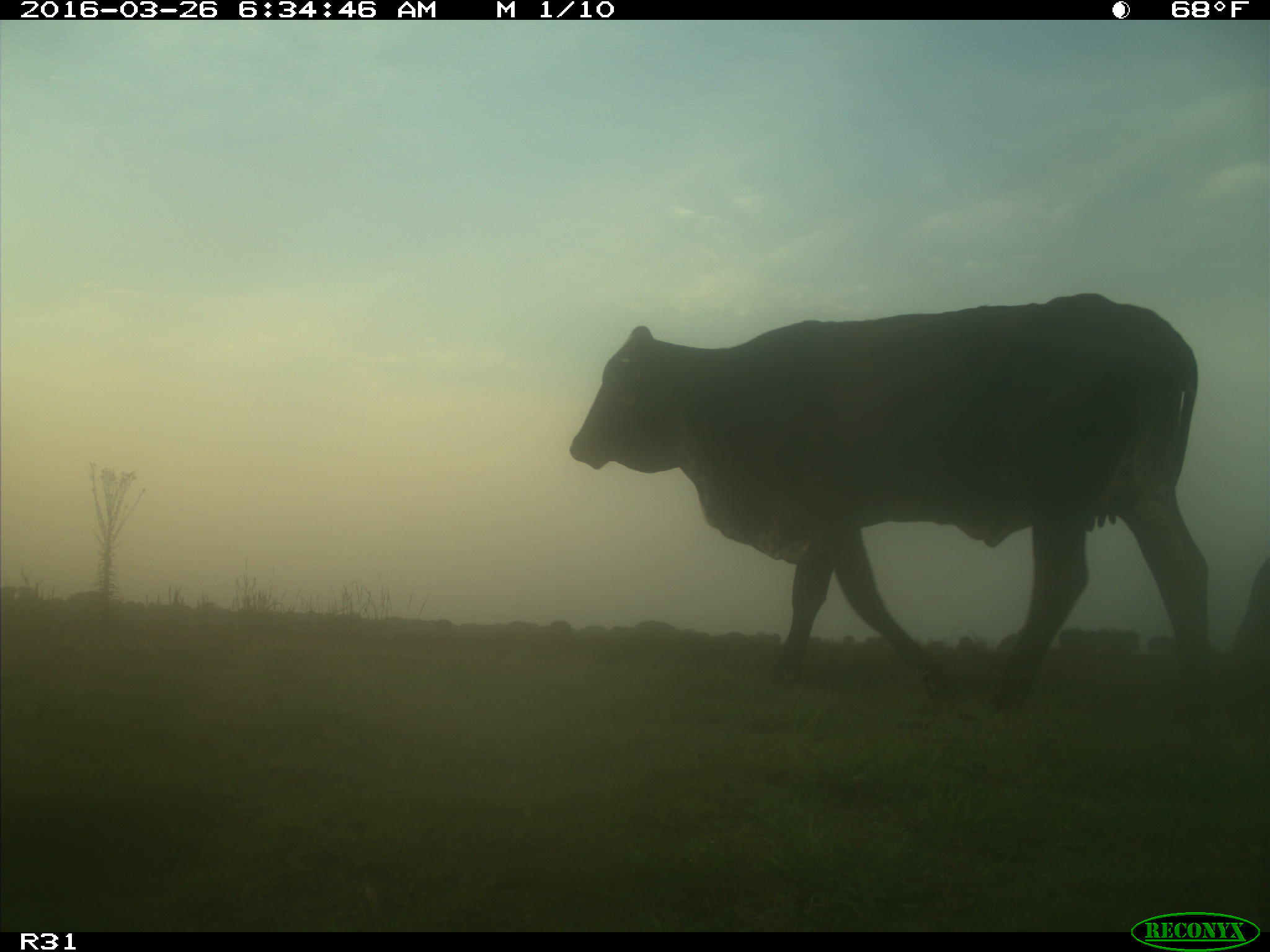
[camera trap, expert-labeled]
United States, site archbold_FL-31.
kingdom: Animalia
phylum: Chordata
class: Mammalia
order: Artiodactyla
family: Bovidae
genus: Bos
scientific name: Bos taurus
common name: domestic cow